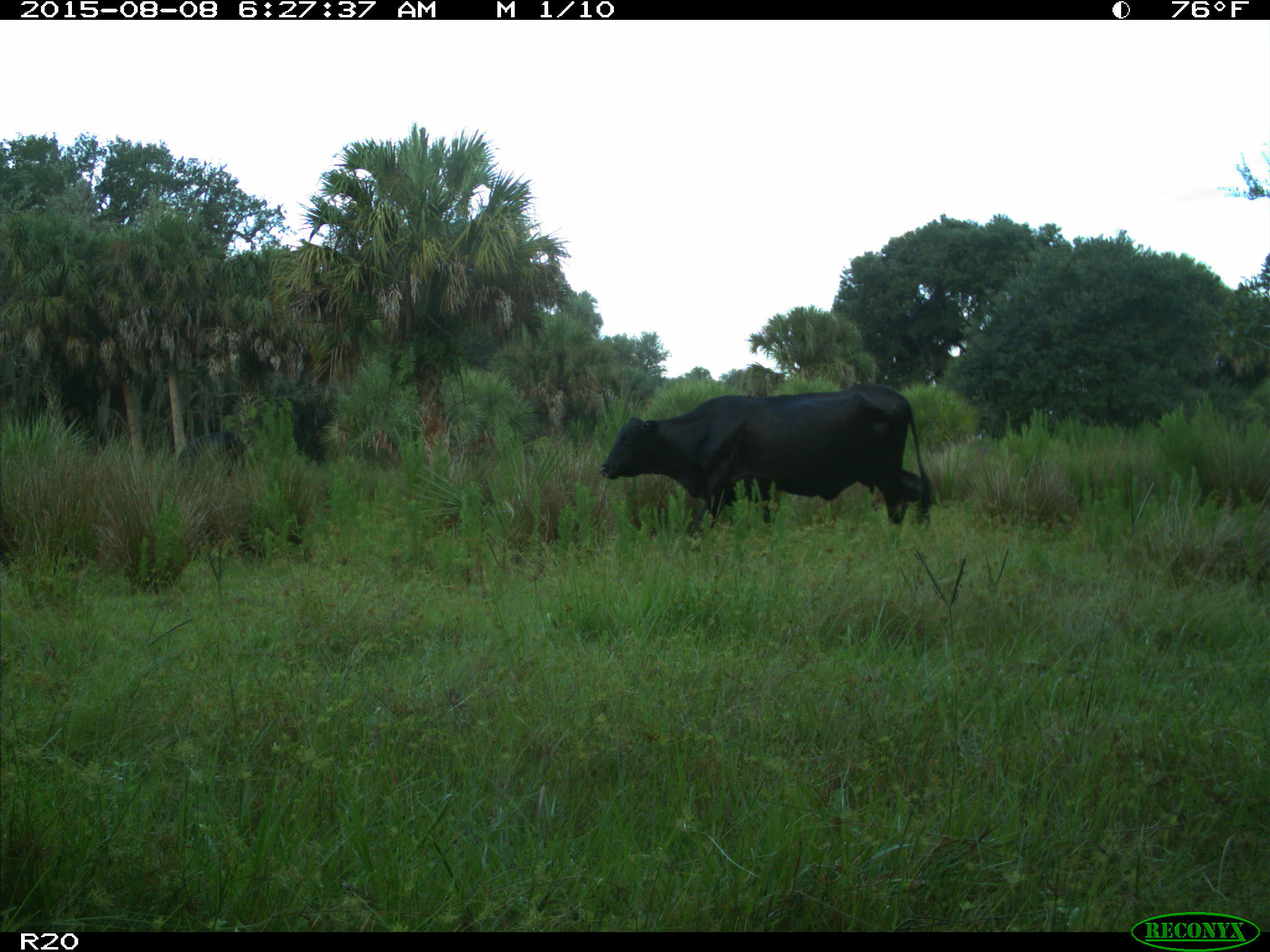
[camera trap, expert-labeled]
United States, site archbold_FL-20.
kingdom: Animalia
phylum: Chordata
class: Mammalia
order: Artiodactyla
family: Bovidae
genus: Bos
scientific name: Bos taurus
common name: domestic cow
Bos taurus (domestic cow).